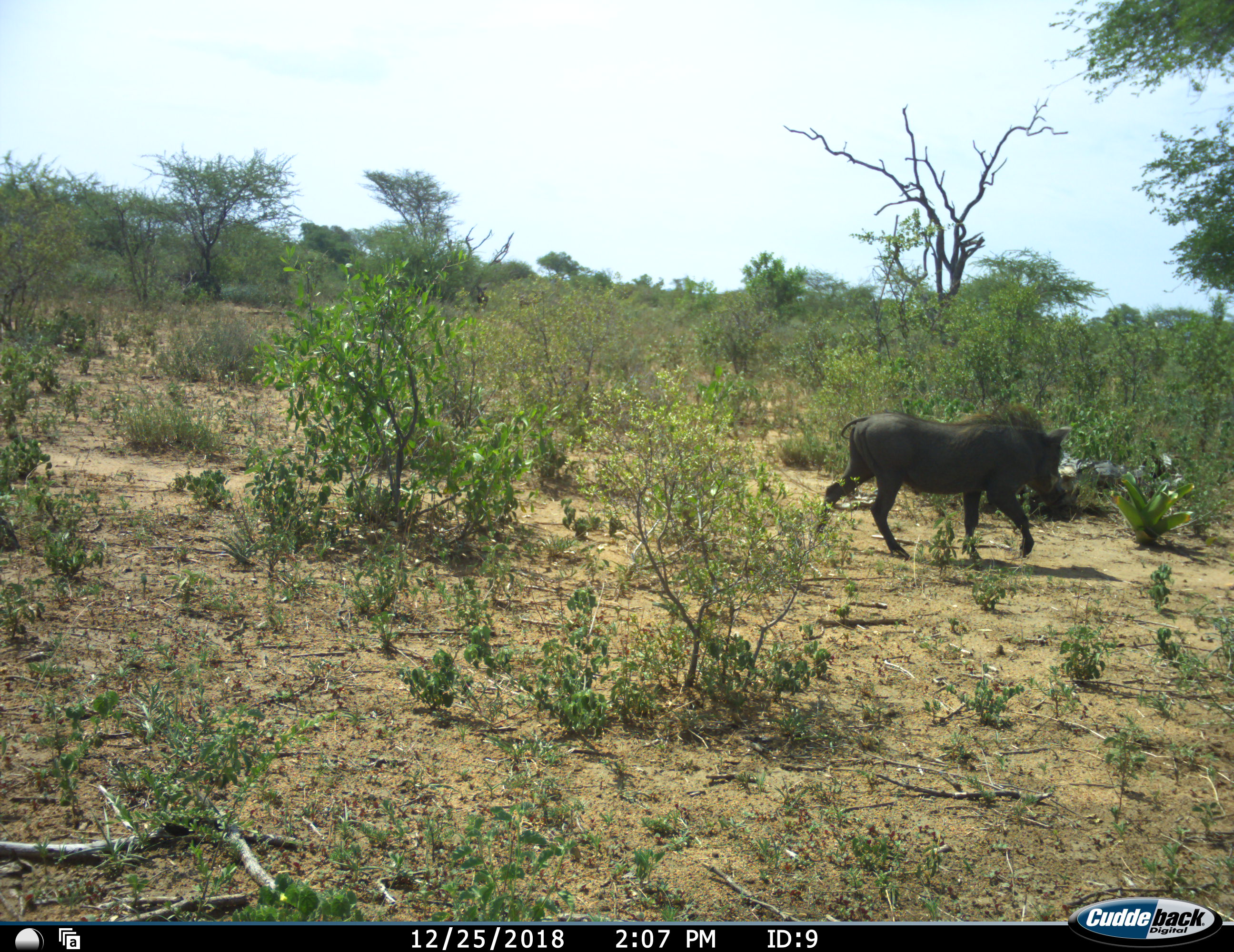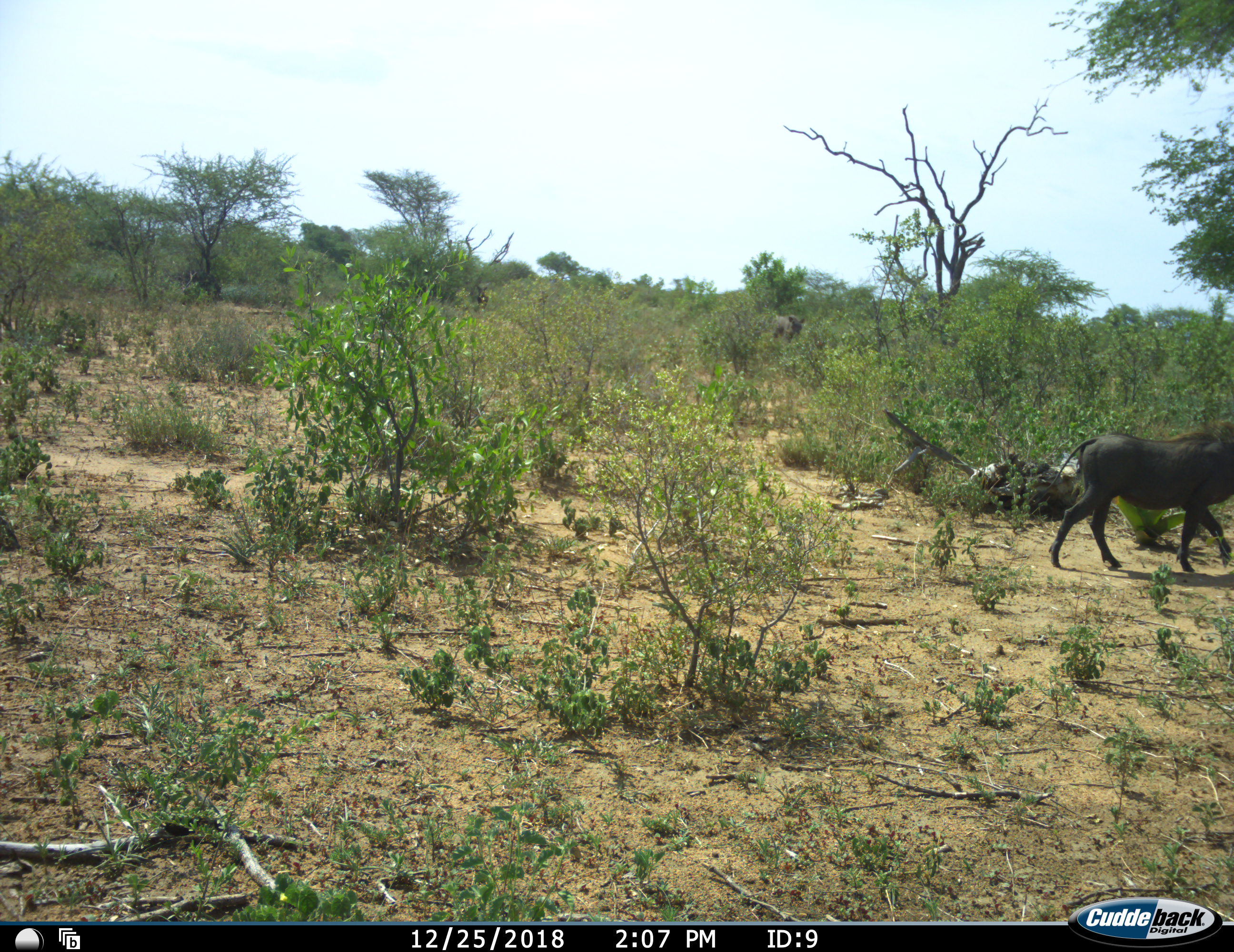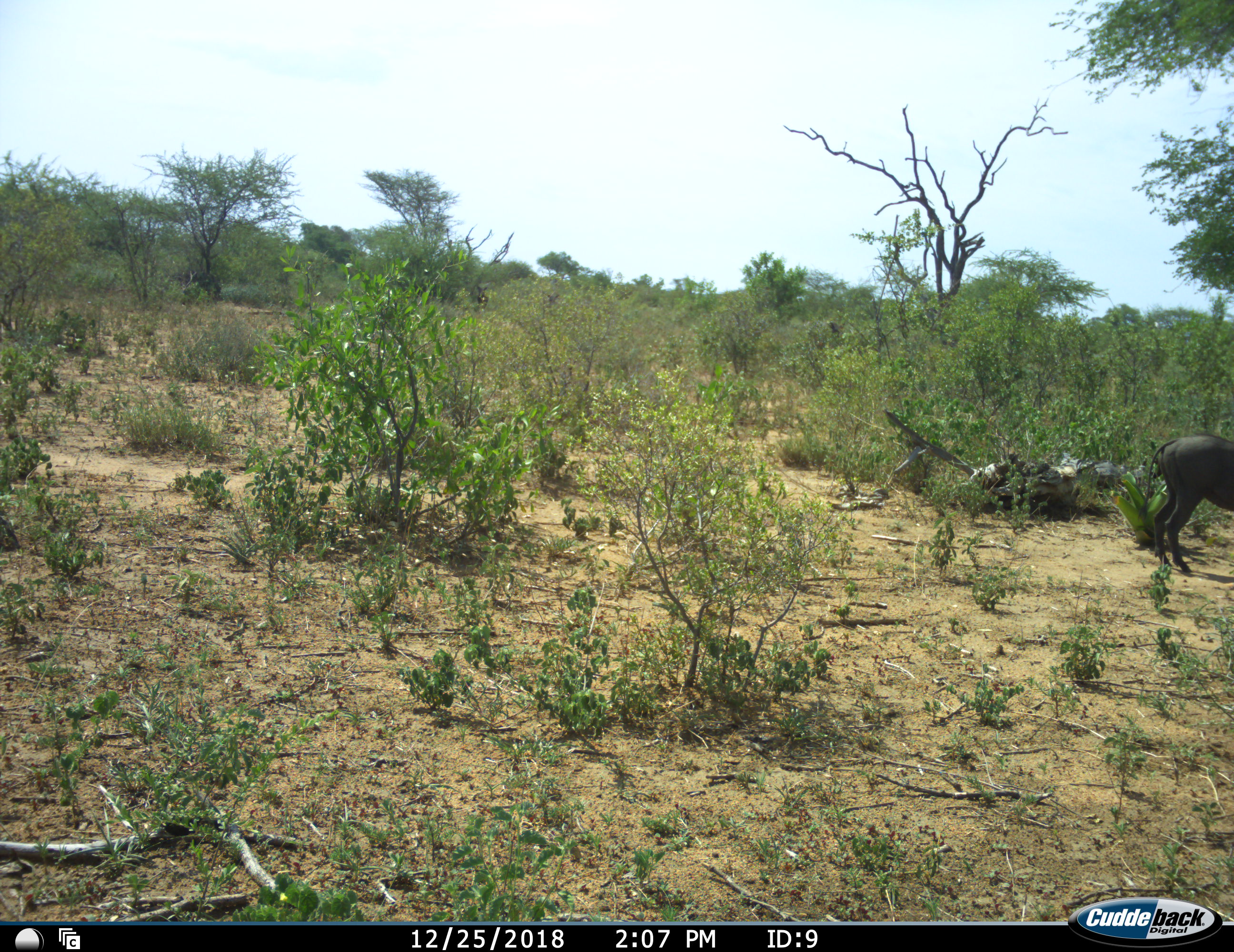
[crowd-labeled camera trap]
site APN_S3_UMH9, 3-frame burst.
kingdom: Animalia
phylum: Chordata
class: Mammalia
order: Artiodactyla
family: Suidae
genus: Phacochoerus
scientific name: Phacochoerus africanus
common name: warthog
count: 1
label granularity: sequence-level